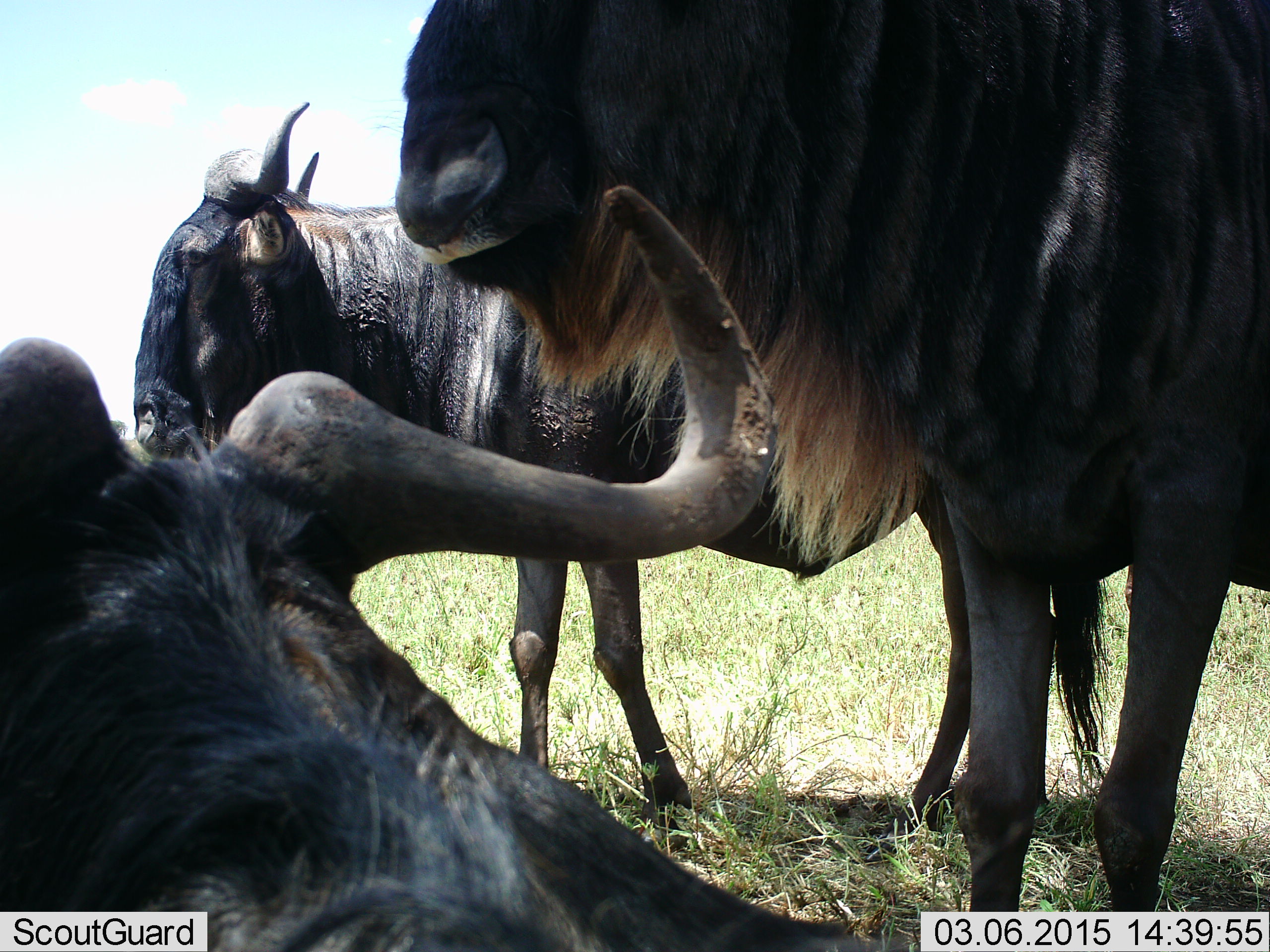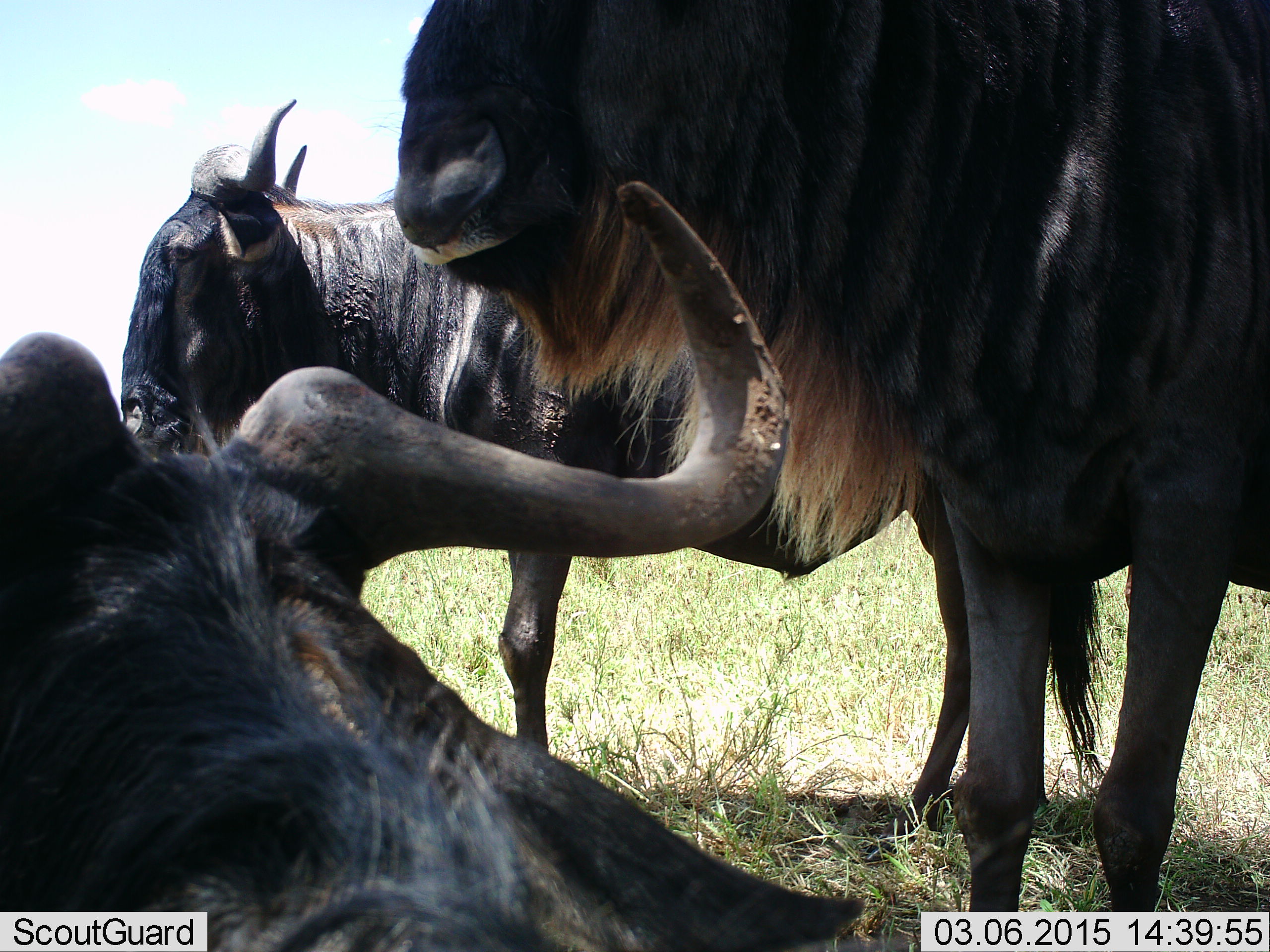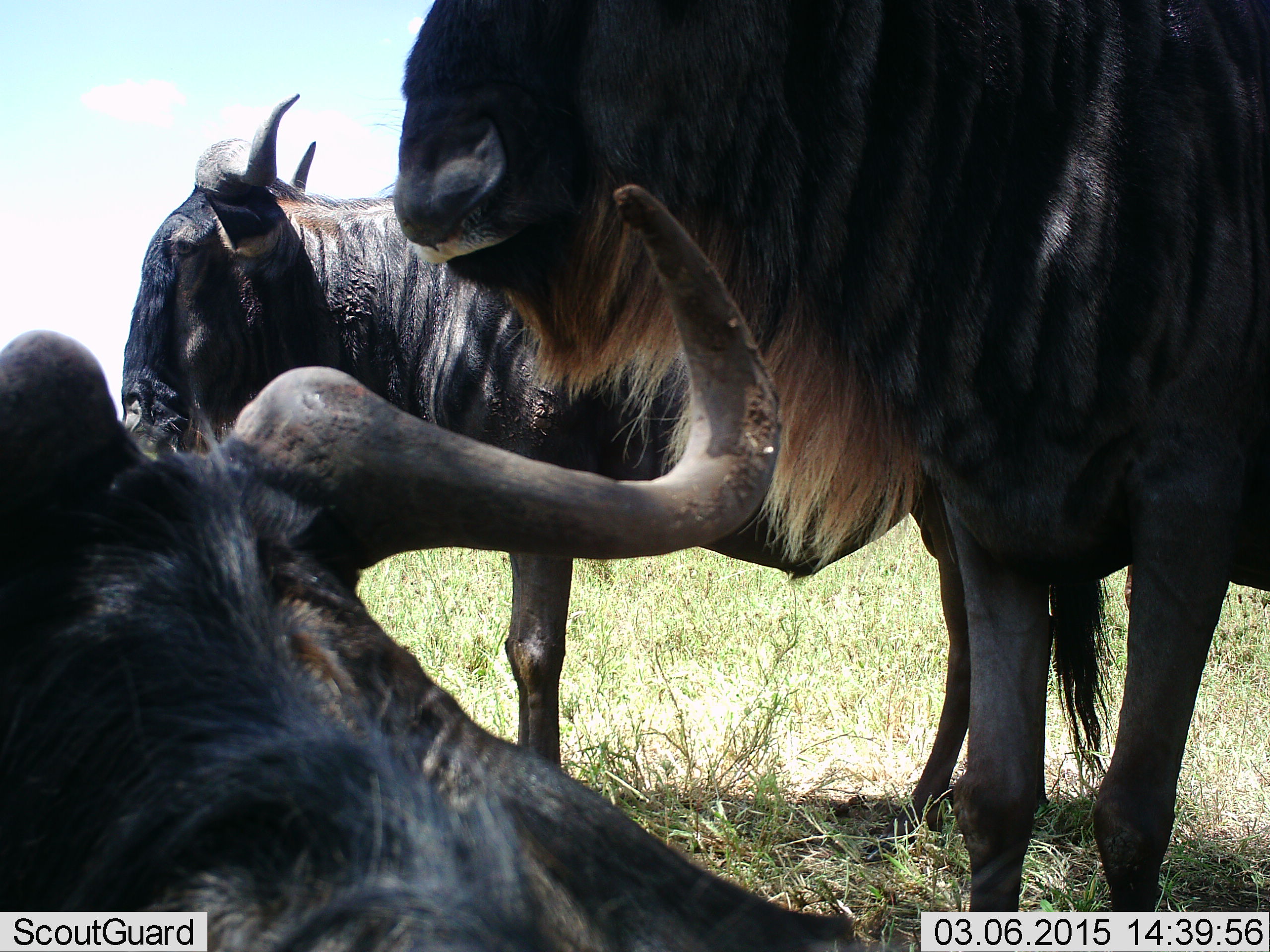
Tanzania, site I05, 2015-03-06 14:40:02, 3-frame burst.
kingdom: Animalia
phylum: Chordata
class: Mammalia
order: Artiodactyla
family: Bovidae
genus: Connochaetes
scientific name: Connochaetes taurinus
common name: blue wildebeest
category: wildebeest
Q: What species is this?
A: Wildebeest (blue wildebeest) (Connochaetes taurinus).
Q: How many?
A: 3.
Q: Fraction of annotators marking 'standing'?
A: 80%.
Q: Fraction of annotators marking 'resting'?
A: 80%.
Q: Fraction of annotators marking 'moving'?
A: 0%.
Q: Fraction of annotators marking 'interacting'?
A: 10%.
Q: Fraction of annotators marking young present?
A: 0%.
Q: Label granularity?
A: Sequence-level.